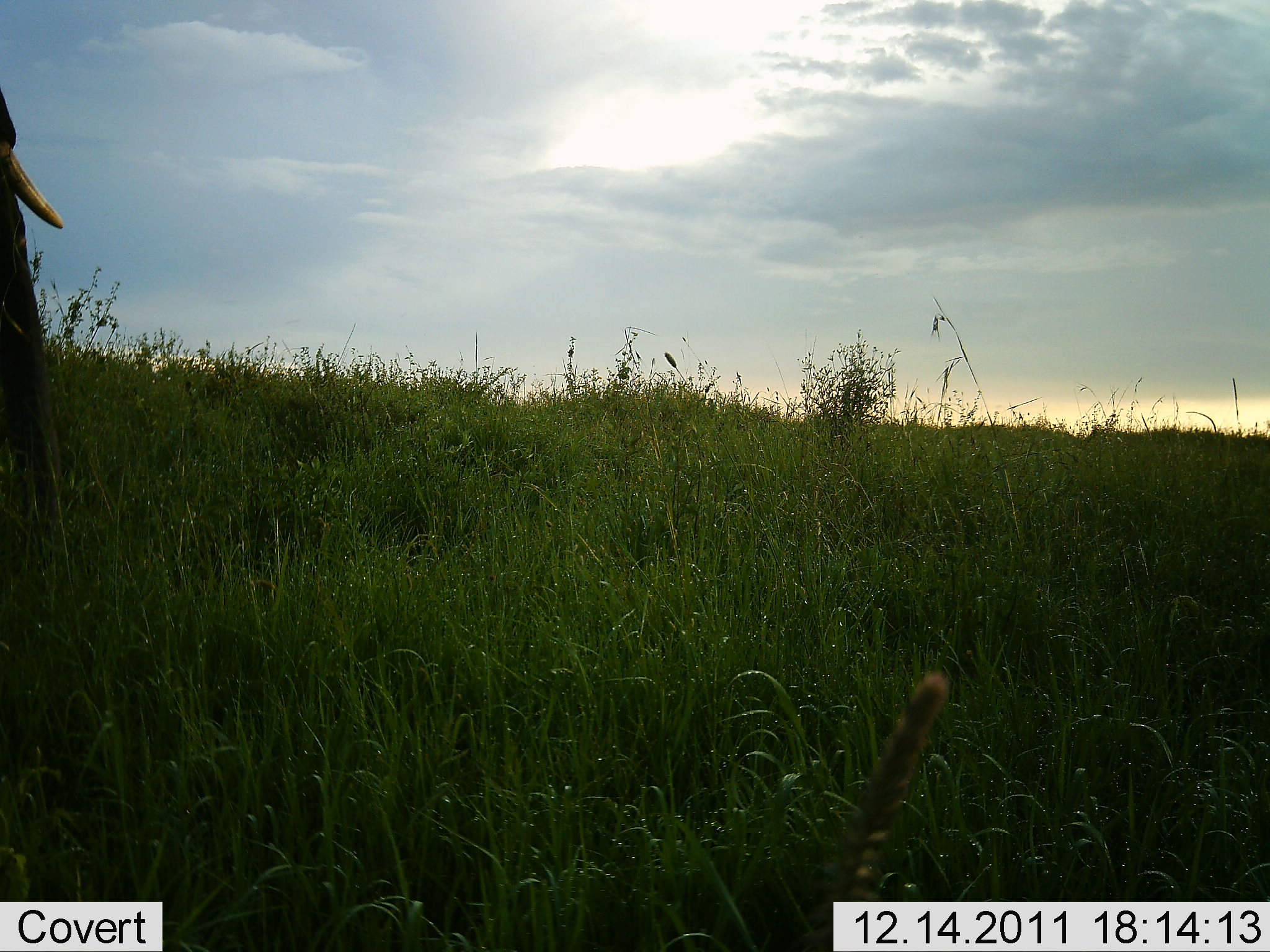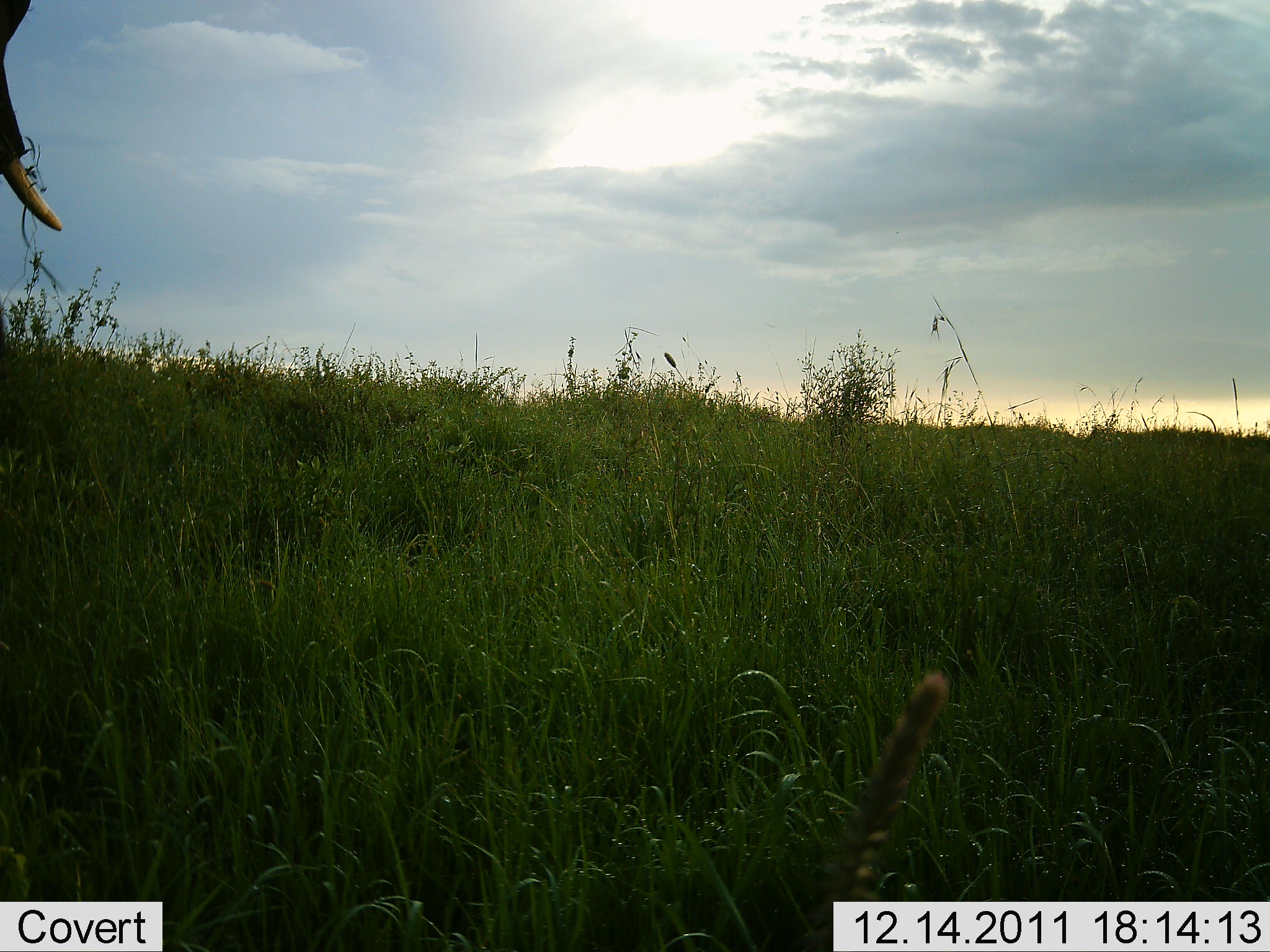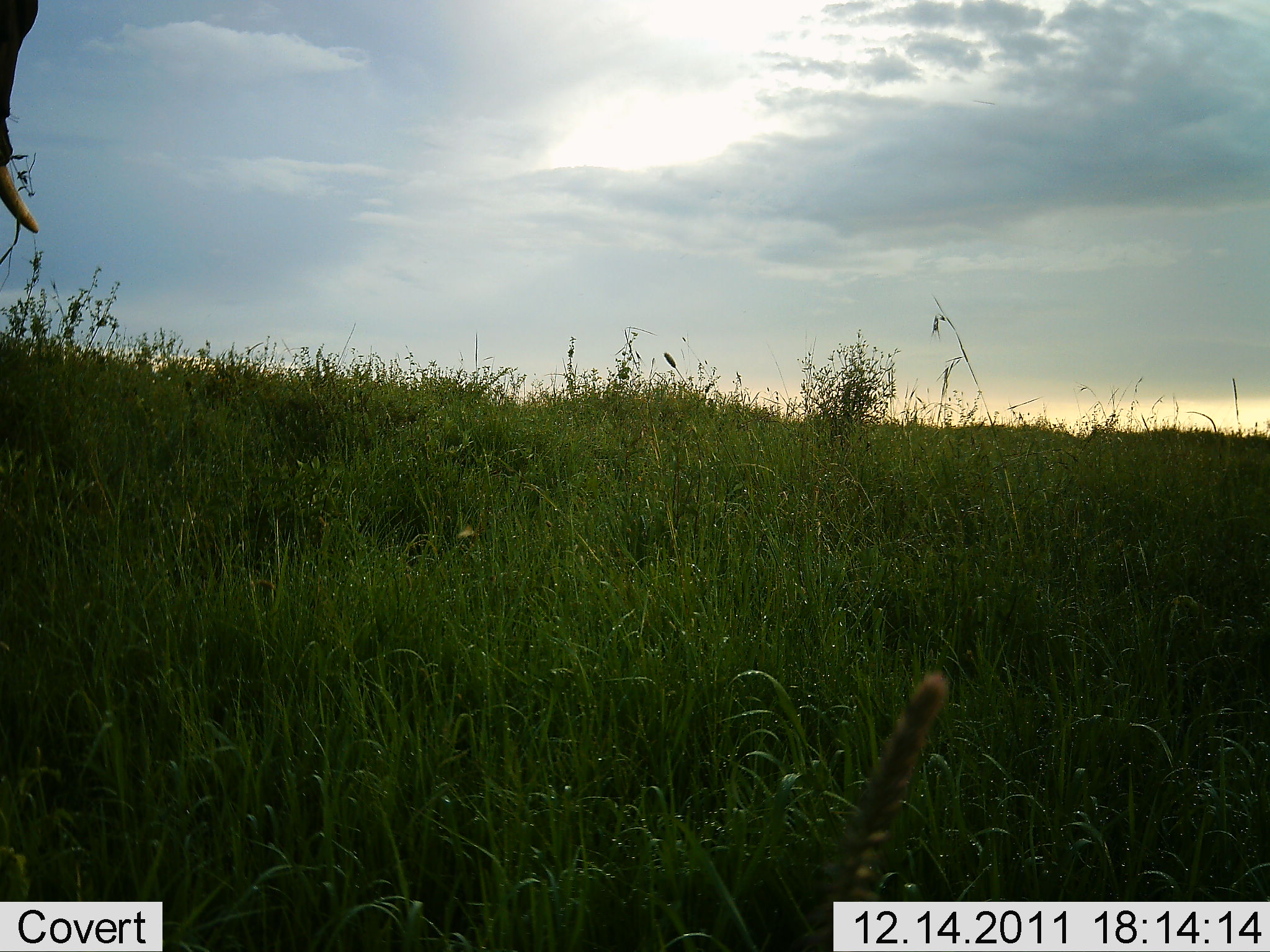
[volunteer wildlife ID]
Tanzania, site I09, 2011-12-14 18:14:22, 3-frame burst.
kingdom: Animalia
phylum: Chordata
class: Mammalia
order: Proboscidea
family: Elephantidae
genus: Loxodonta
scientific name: Loxodonta africana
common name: african bush elephant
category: elephant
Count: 1.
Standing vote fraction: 31%.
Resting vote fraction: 8%.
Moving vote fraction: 23%.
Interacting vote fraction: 0%.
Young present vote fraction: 0%.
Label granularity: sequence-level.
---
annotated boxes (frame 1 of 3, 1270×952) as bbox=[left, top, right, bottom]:
animal: bbox=[807, 672, 948, 952]; bbox=[0, 83, 63, 494]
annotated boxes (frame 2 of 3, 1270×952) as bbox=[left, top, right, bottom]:
animal: bbox=[802, 671, 951, 952]; bbox=[0, 2, 64, 234]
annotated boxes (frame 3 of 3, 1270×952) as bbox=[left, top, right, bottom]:
animal: bbox=[794, 669, 955, 951]; bbox=[1, 0, 41, 236]